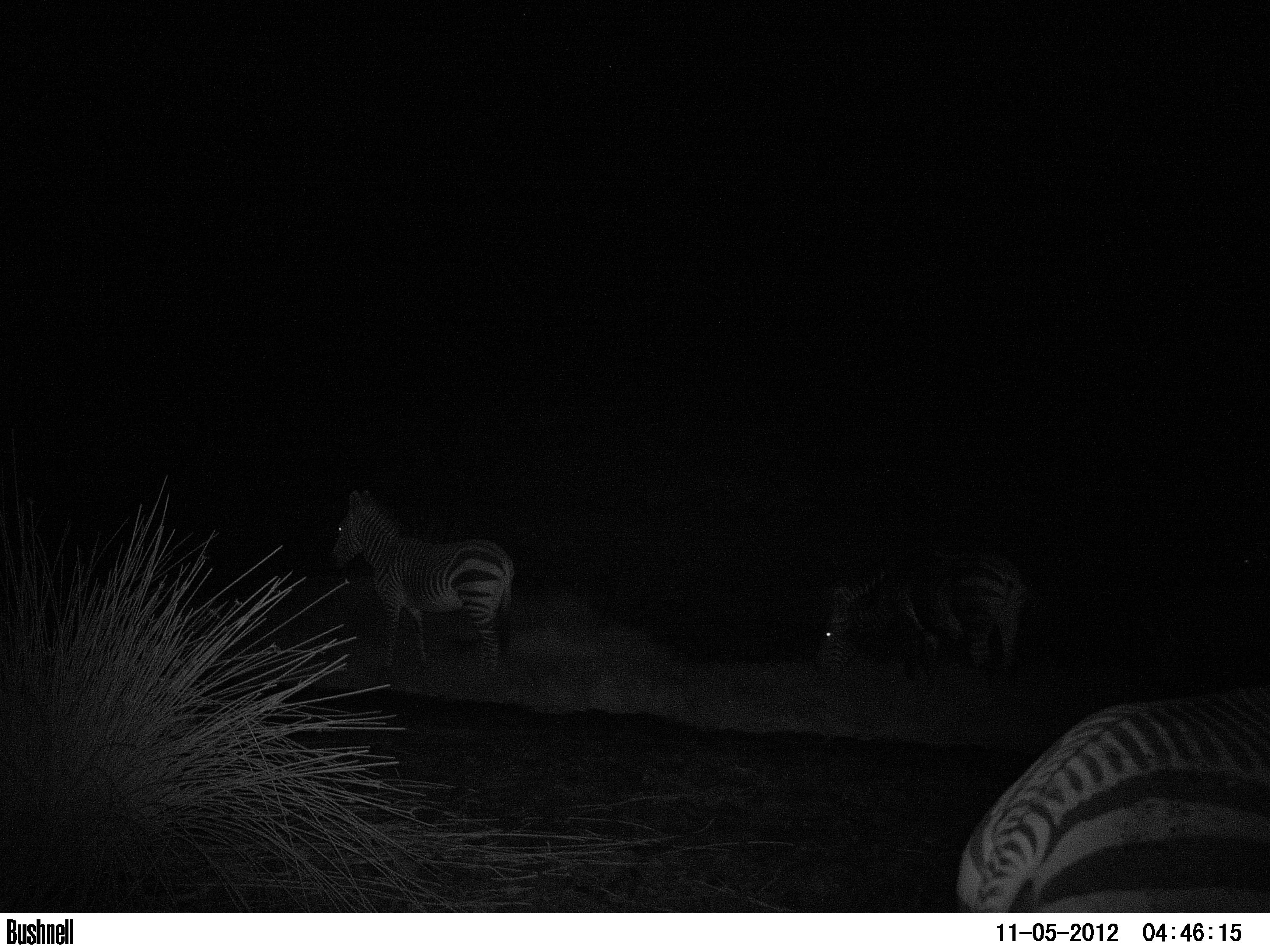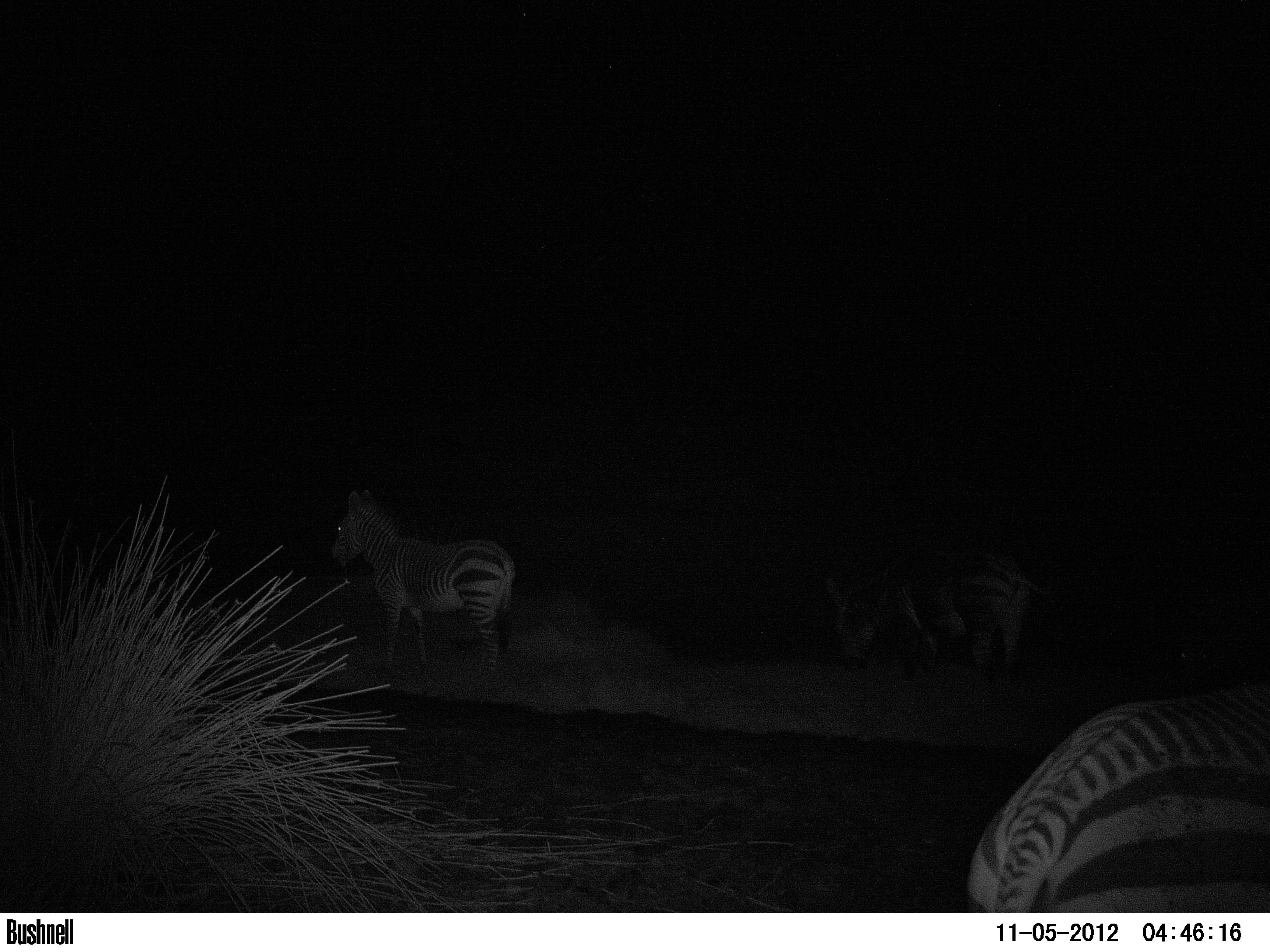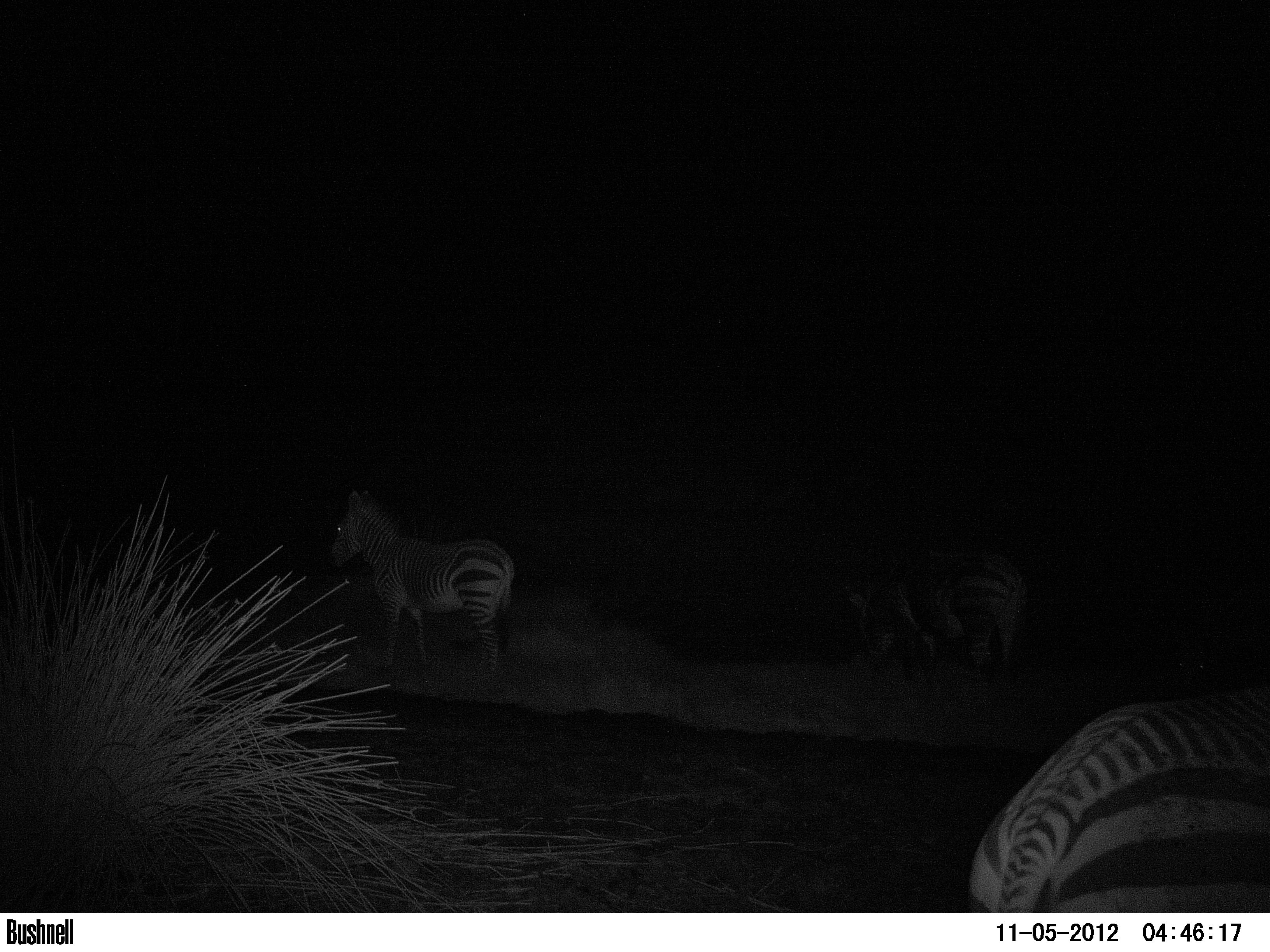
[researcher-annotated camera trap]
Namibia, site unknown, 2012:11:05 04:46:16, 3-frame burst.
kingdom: Animalia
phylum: Chordata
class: Mammalia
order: Perissodactyla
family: Equidae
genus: Equus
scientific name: Equus zebra hartmannae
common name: hartmann's mountain zebra